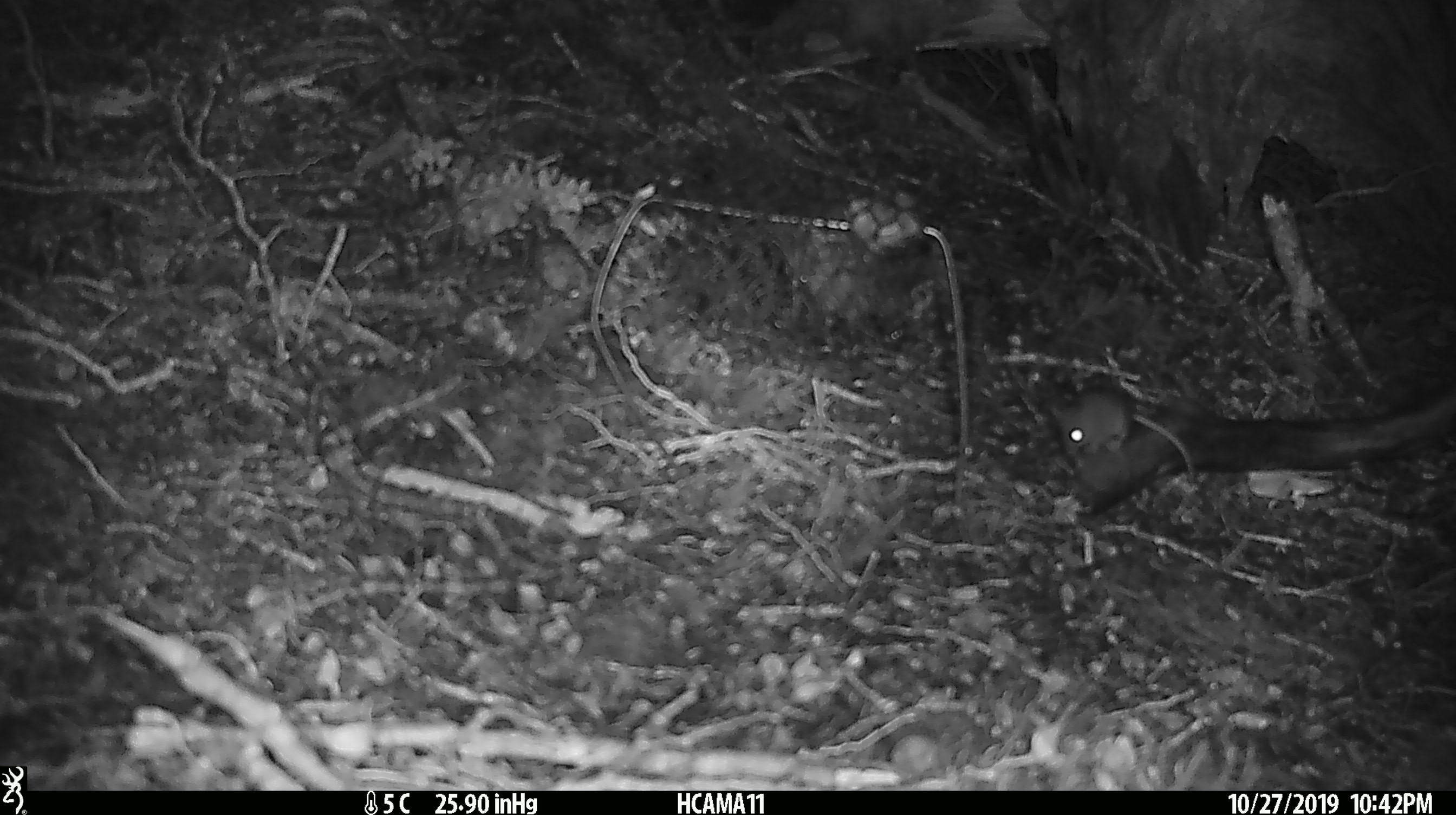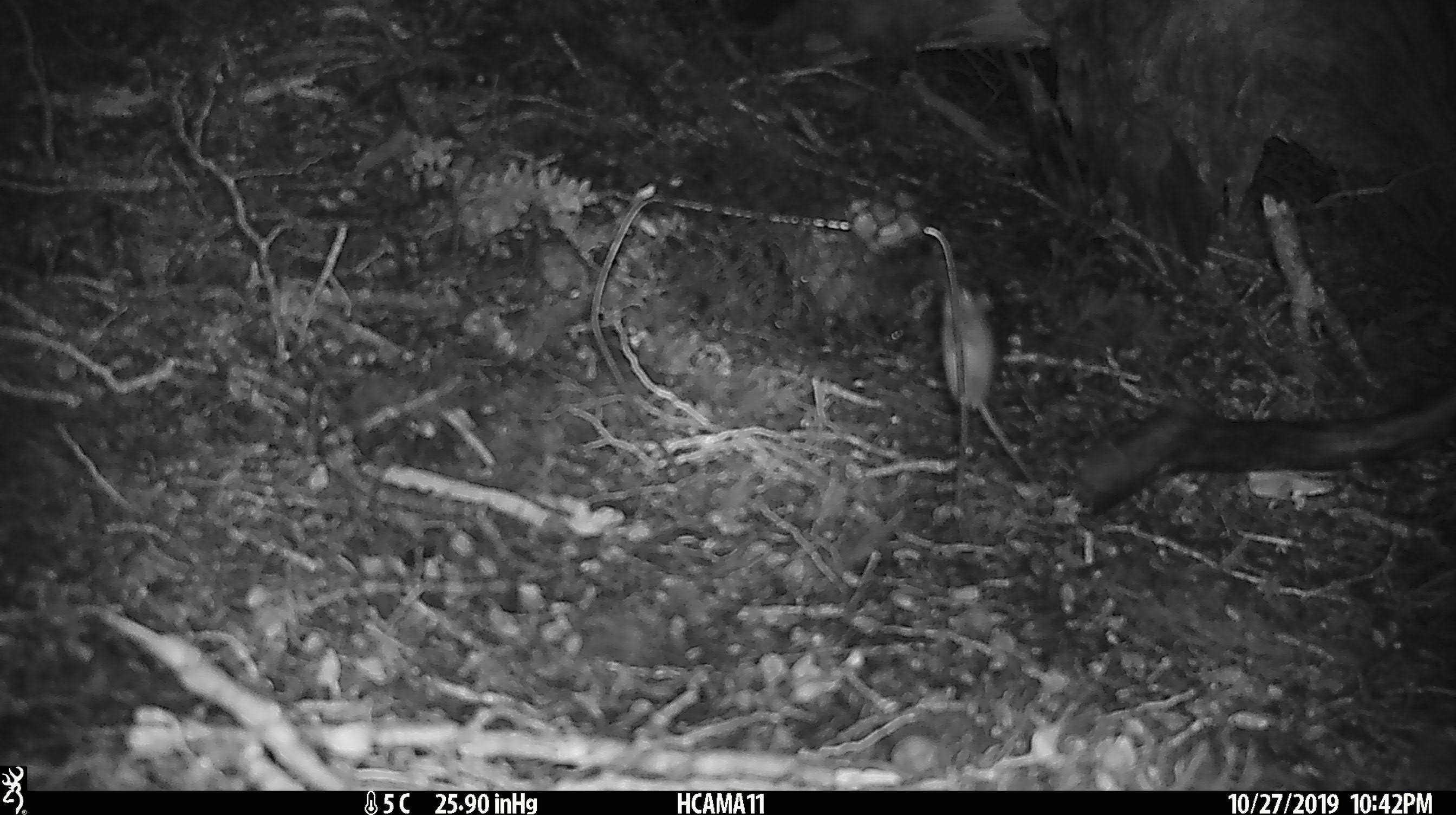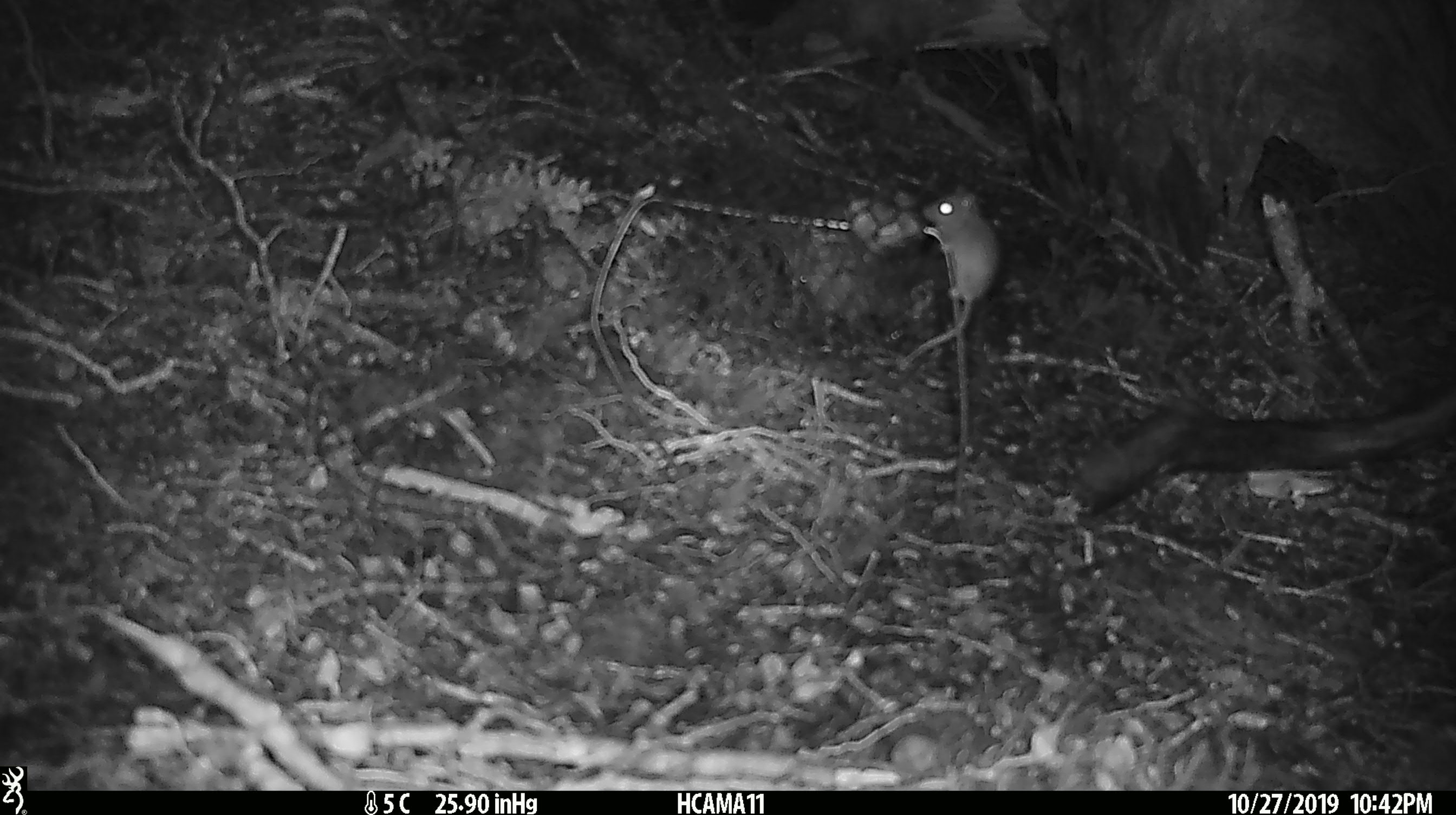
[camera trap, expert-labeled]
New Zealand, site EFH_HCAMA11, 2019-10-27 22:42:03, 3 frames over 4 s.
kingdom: Animalia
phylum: Chordata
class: Mammalia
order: Rodentia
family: Muridae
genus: Mus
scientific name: Mus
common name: mouse